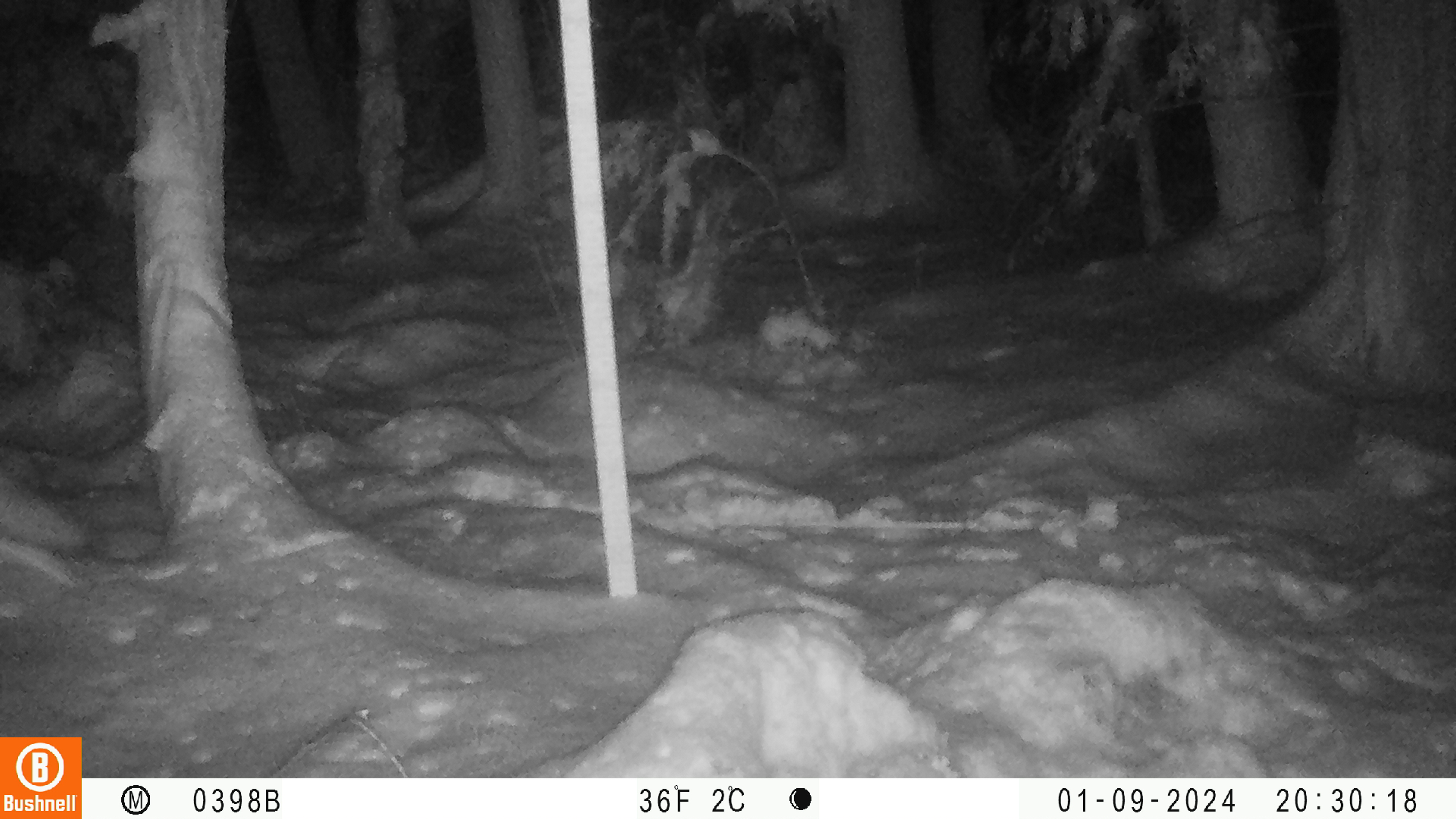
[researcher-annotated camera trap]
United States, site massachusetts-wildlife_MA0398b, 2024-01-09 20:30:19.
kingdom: Animalia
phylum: Chordata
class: Mammalia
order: Carnivora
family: Canidae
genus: Canis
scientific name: Canis latrans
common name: coyote